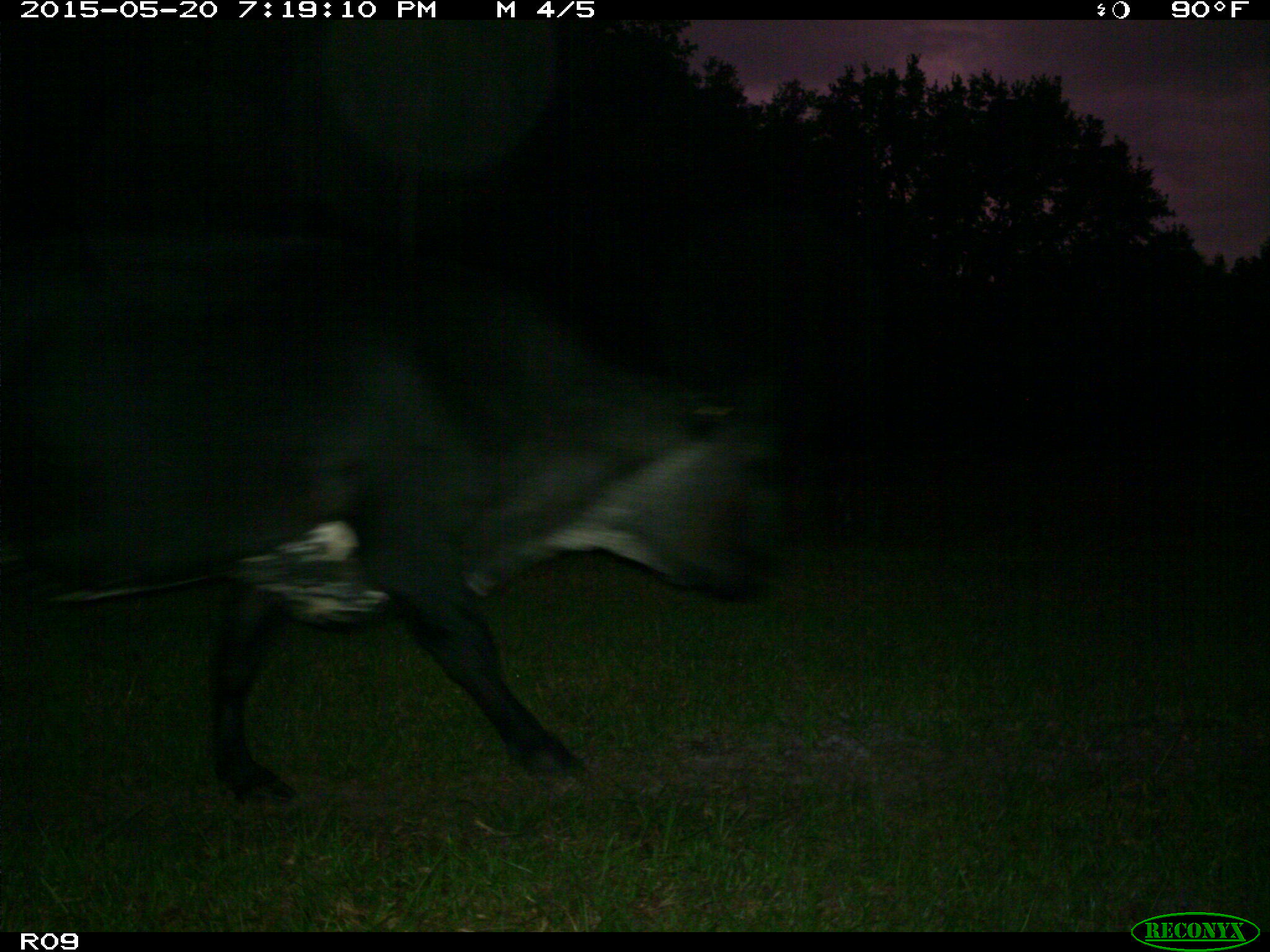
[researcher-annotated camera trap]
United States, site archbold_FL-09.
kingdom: Animalia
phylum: Chordata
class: Mammalia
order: Artiodactyla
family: Bovidae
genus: Bos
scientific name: Bos taurus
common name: domestic cow